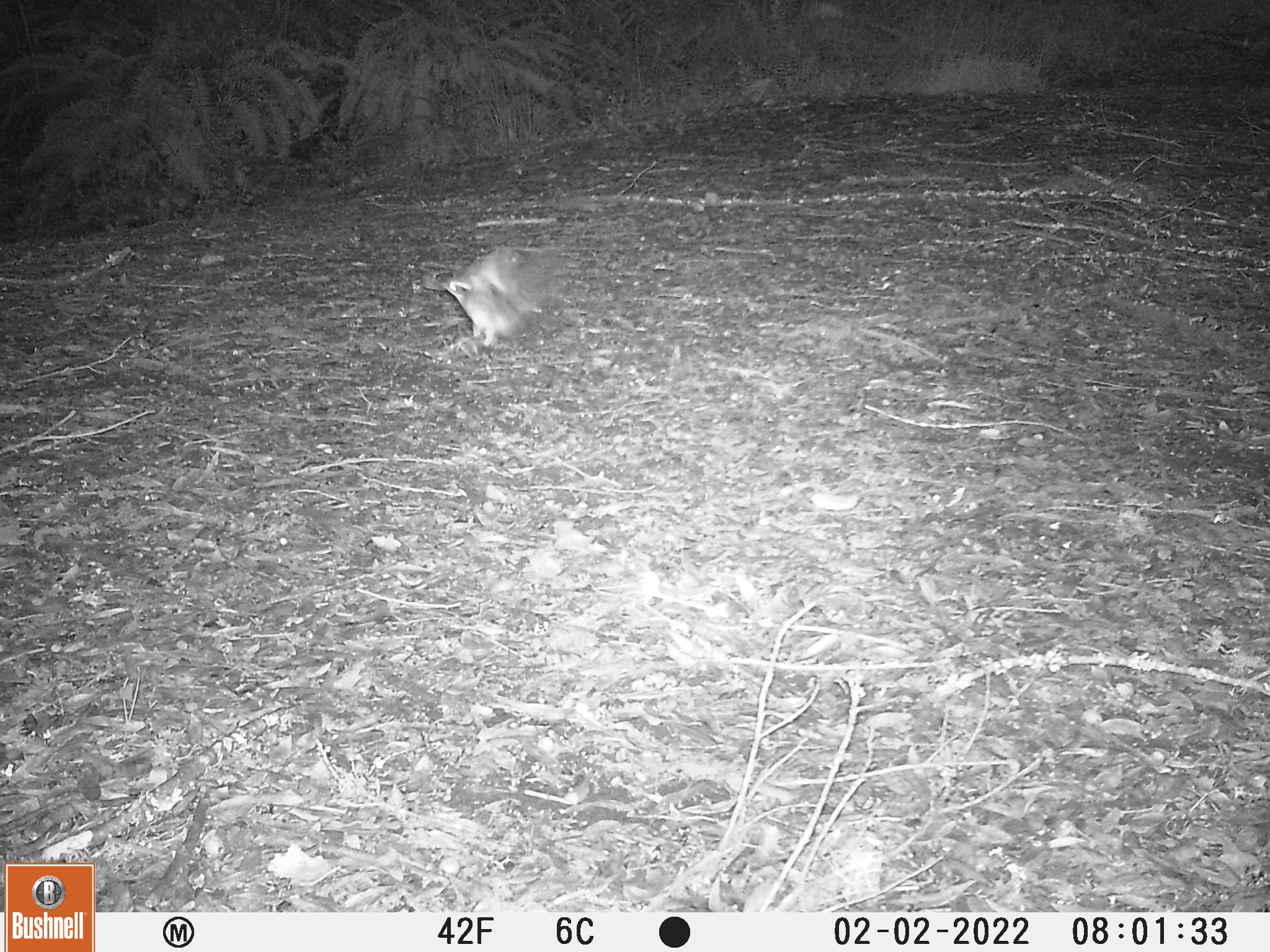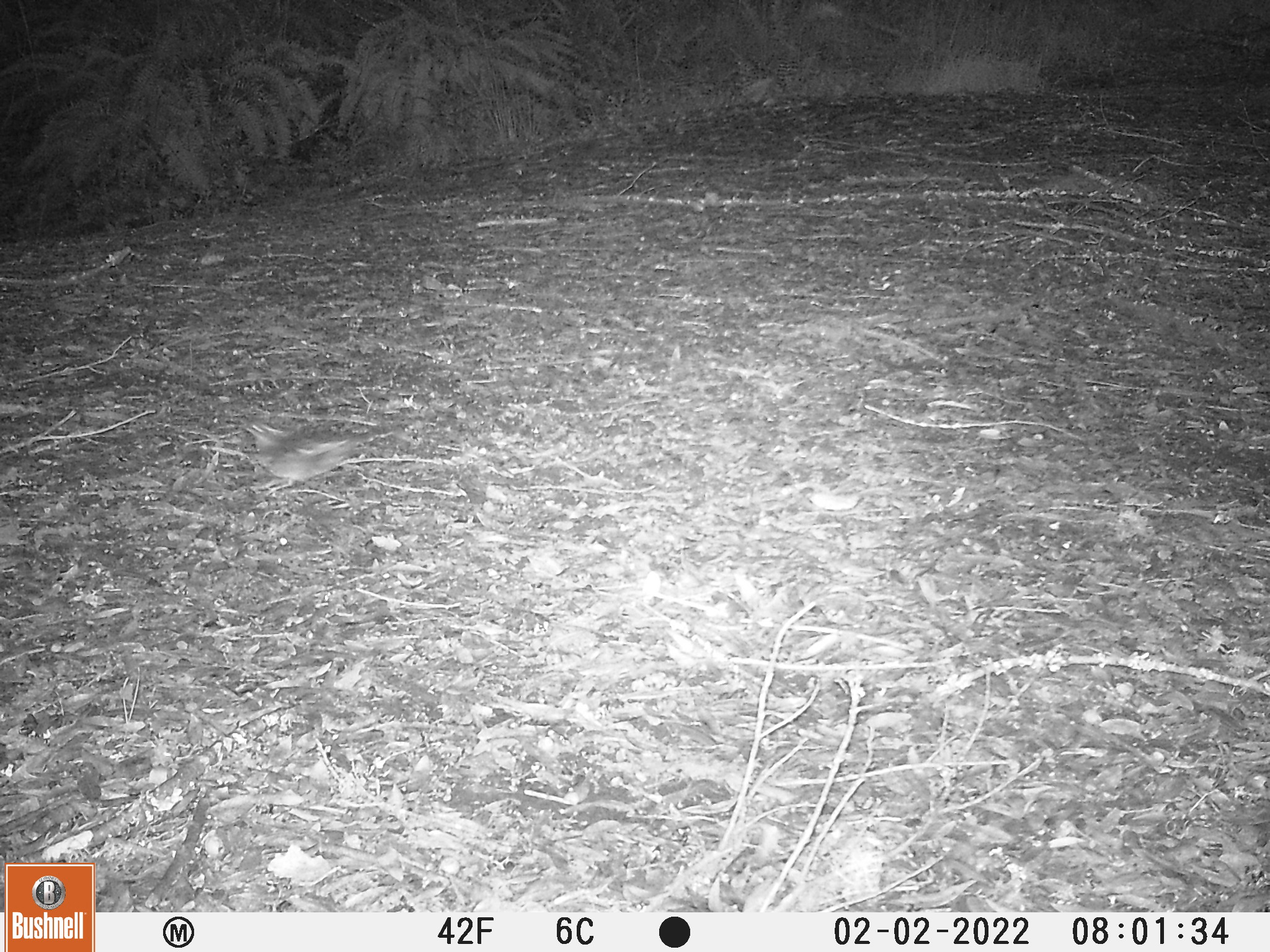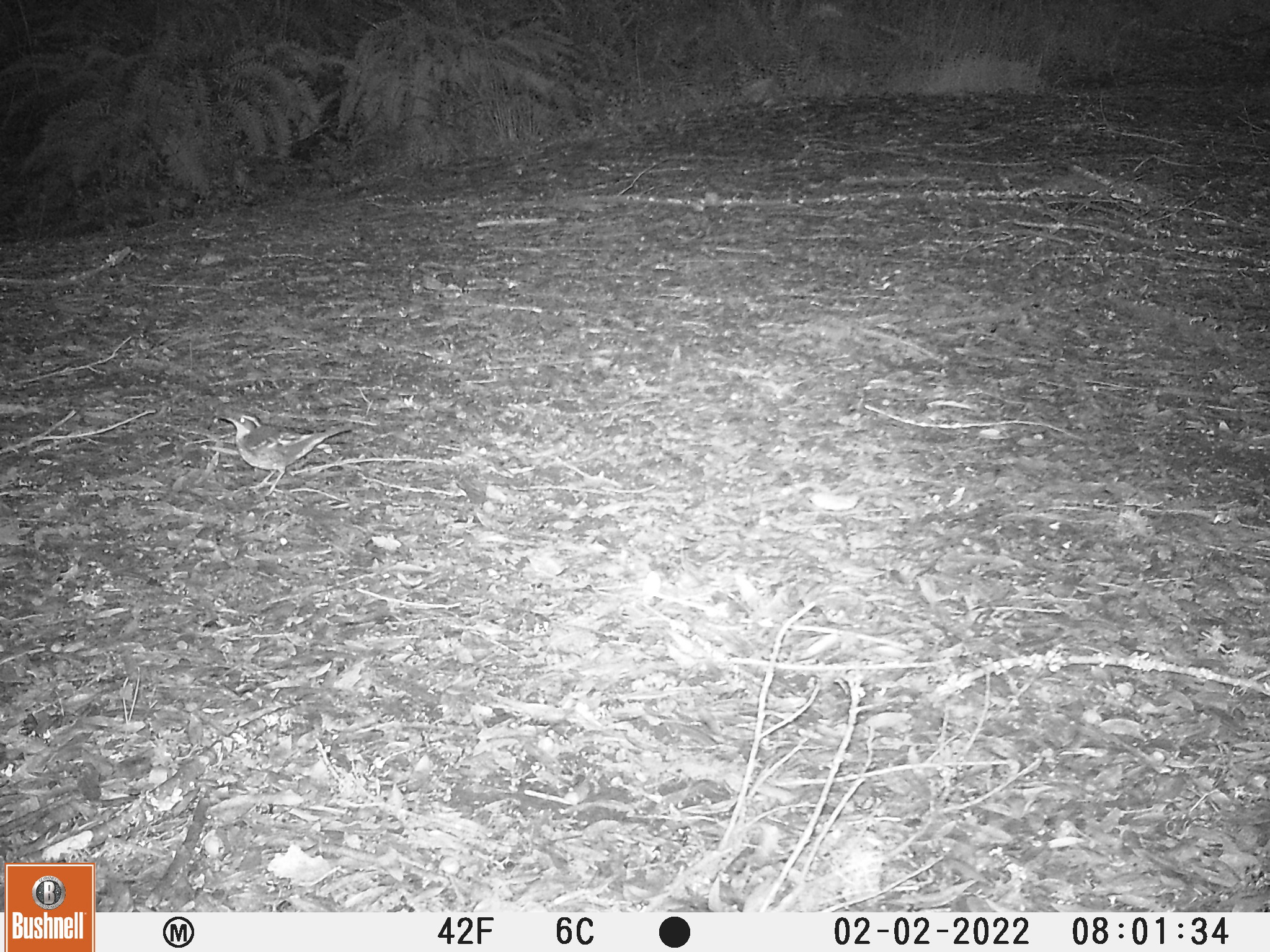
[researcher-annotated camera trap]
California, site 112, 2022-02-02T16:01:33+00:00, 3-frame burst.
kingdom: Animalia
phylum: Chordata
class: Aves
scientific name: Aves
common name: bird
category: unknown bird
Unknown bird (bird) (Aves).